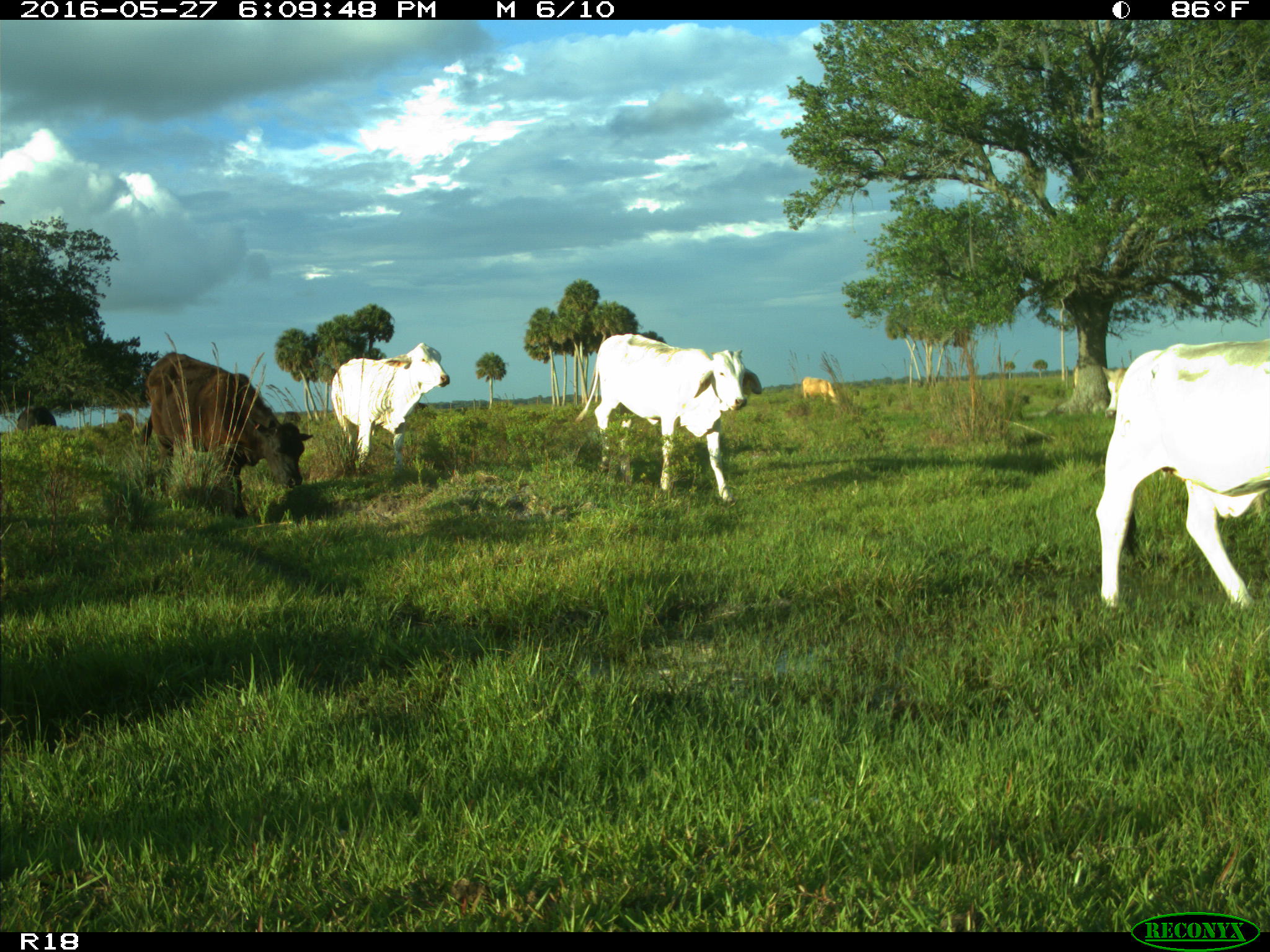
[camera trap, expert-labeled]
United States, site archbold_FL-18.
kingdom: Animalia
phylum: Chordata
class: Mammalia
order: Artiodactyla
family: Bovidae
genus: Bos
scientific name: Bos taurus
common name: domestic cow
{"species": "Bos taurus (domestic cow)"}